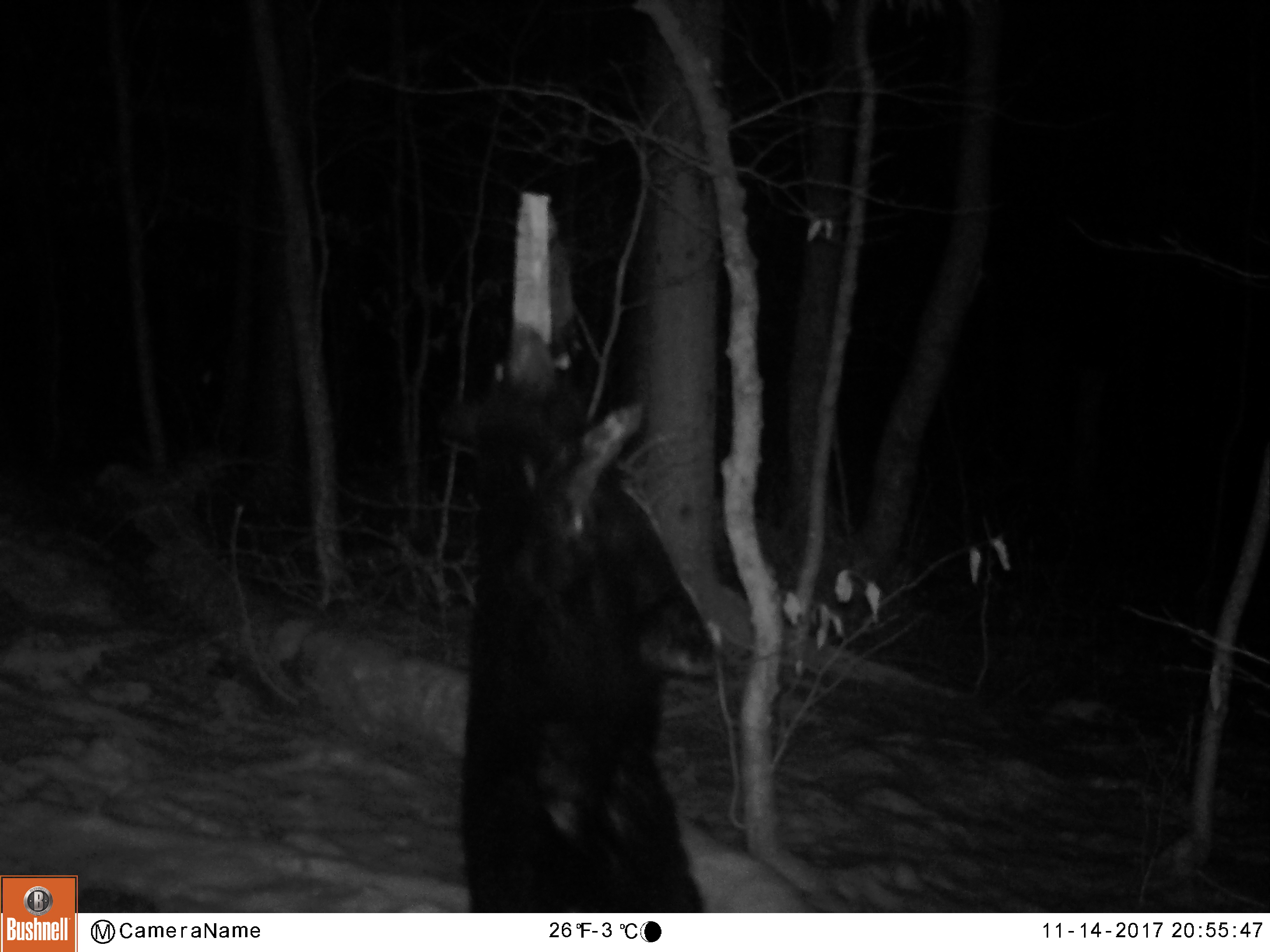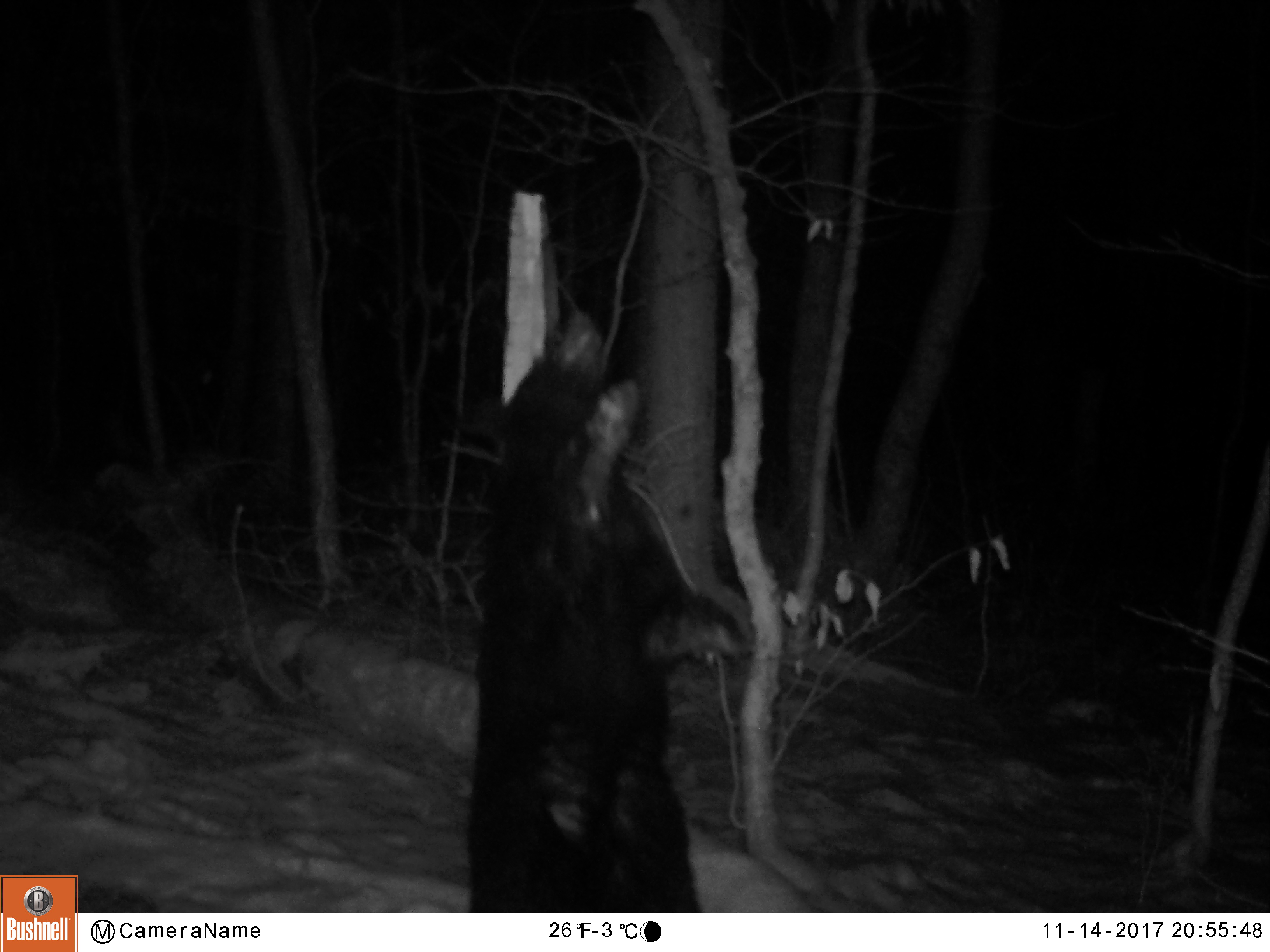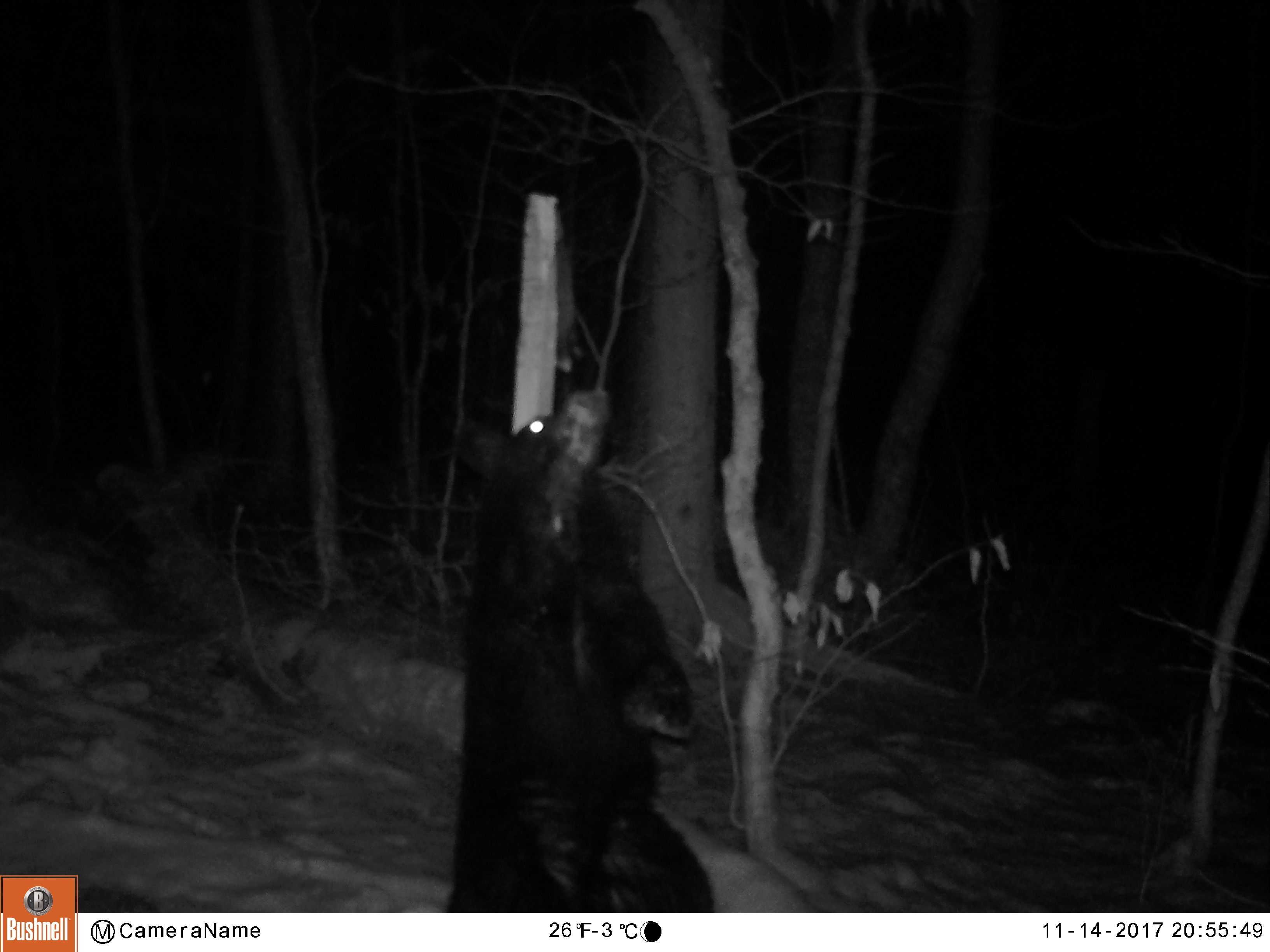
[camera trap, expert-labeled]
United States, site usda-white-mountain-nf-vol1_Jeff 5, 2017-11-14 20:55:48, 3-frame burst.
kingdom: Animalia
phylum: Chordata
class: Mammalia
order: Carnivora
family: Ursidae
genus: Ursus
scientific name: Ursus americanus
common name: black bear